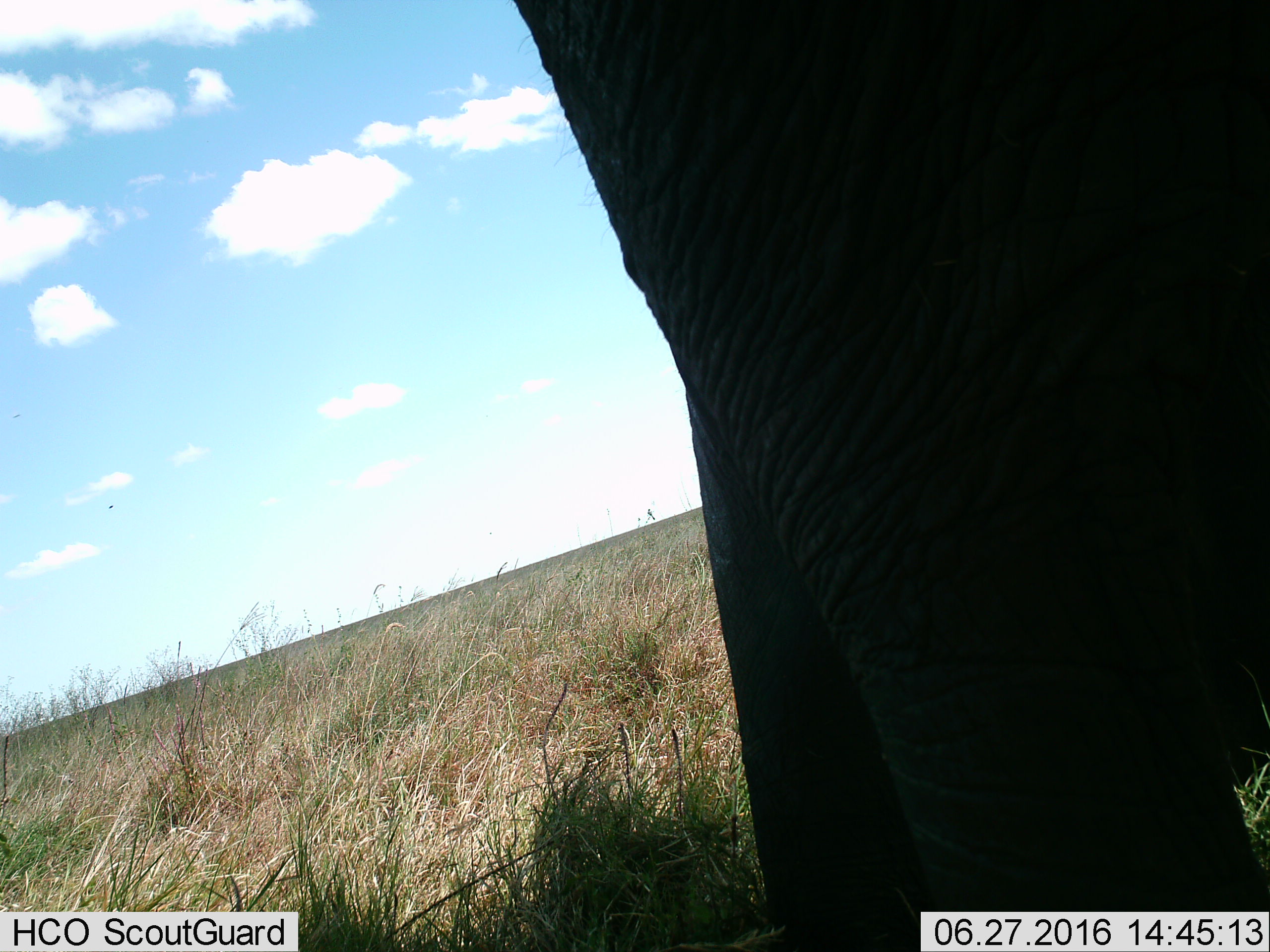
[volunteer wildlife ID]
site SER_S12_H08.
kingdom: Animalia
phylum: Chordata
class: Mammalia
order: Proboscidea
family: Elephantidae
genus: Loxodonta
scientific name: Loxodonta africana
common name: african bush elephant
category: elephant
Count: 1.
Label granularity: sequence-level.